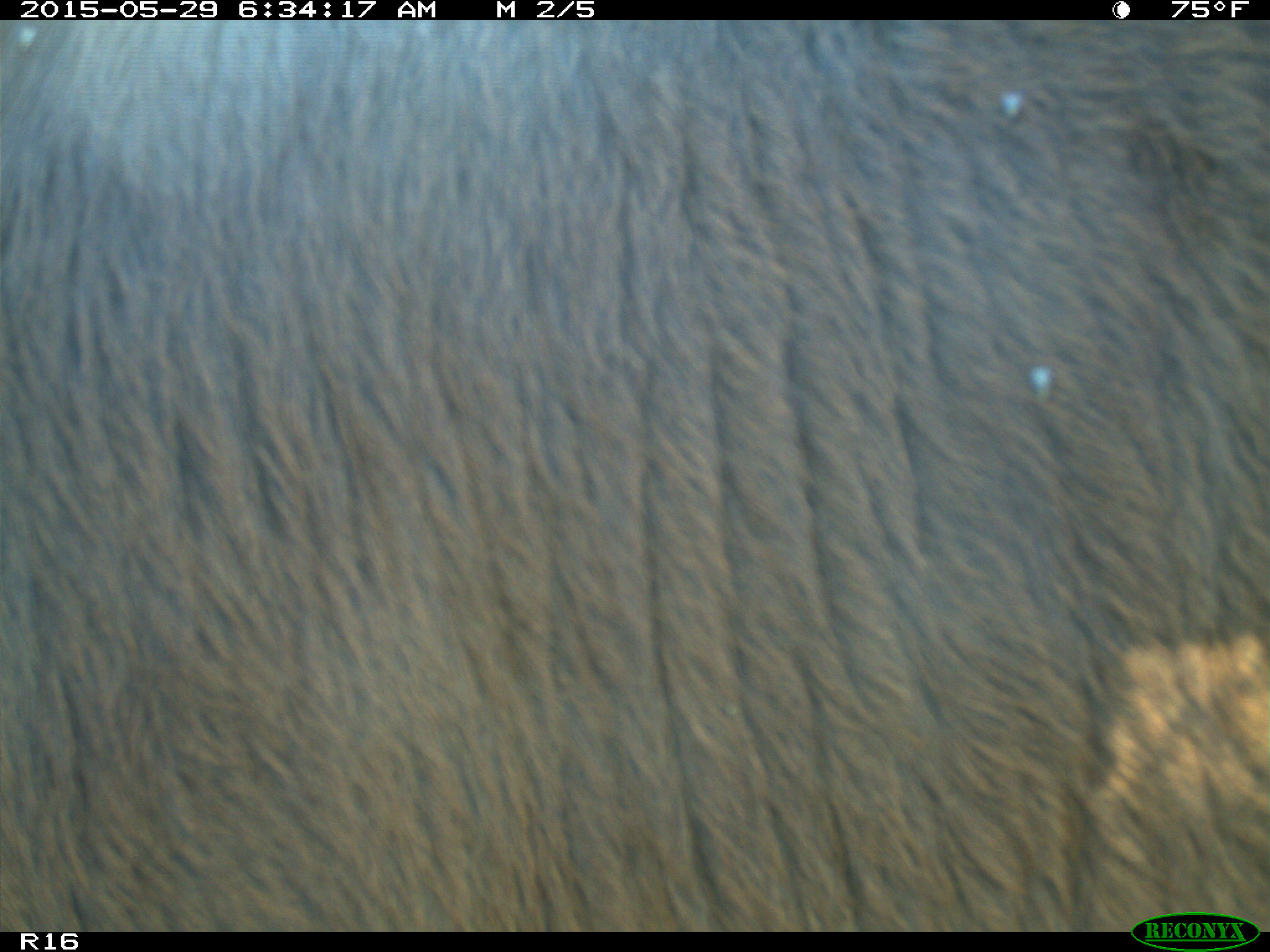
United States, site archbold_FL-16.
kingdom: Animalia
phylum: Chordata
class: Mammalia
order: Artiodactyla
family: Bovidae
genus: Bos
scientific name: Bos taurus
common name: domestic cow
Bos taurus (domestic cow).